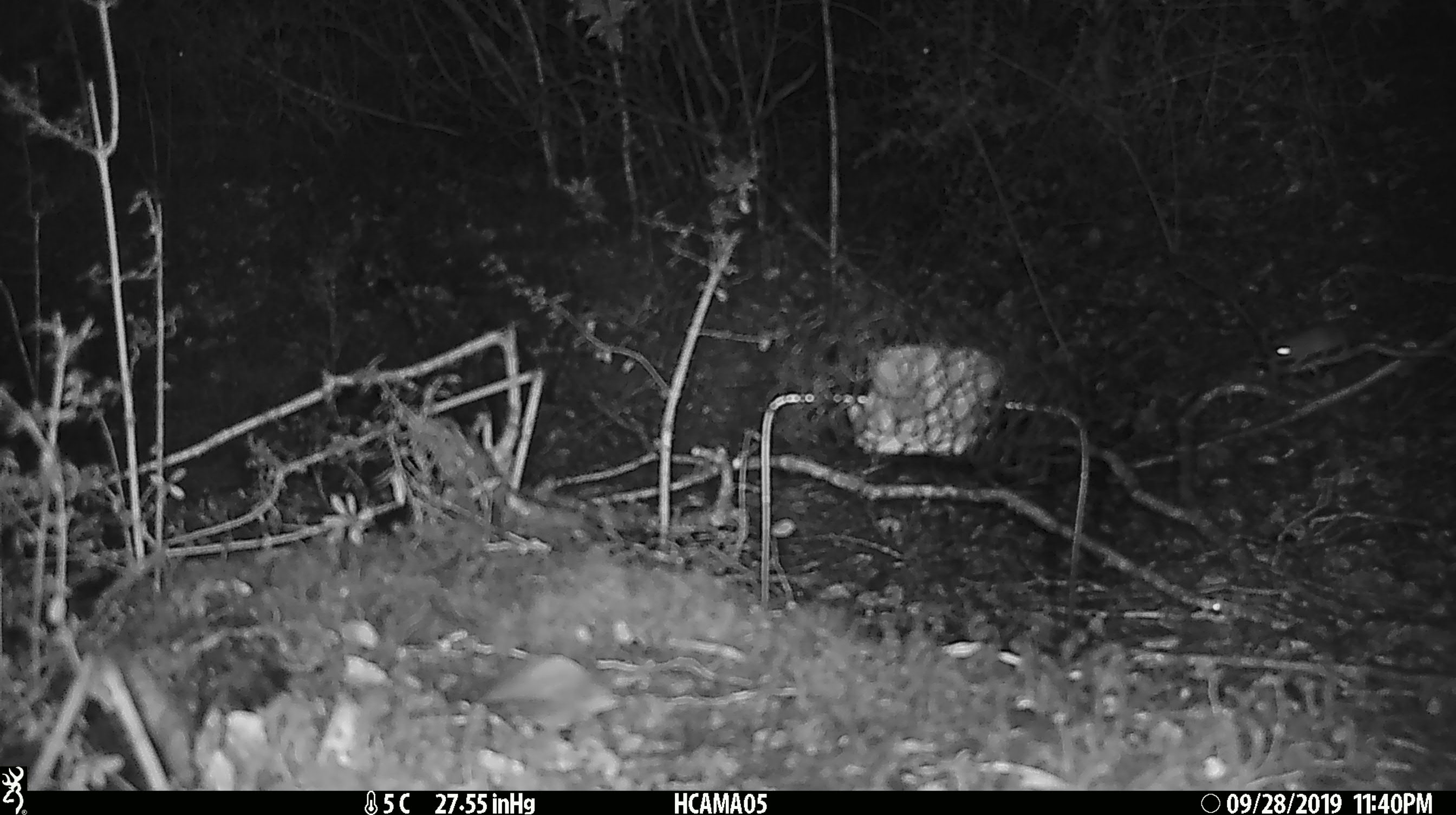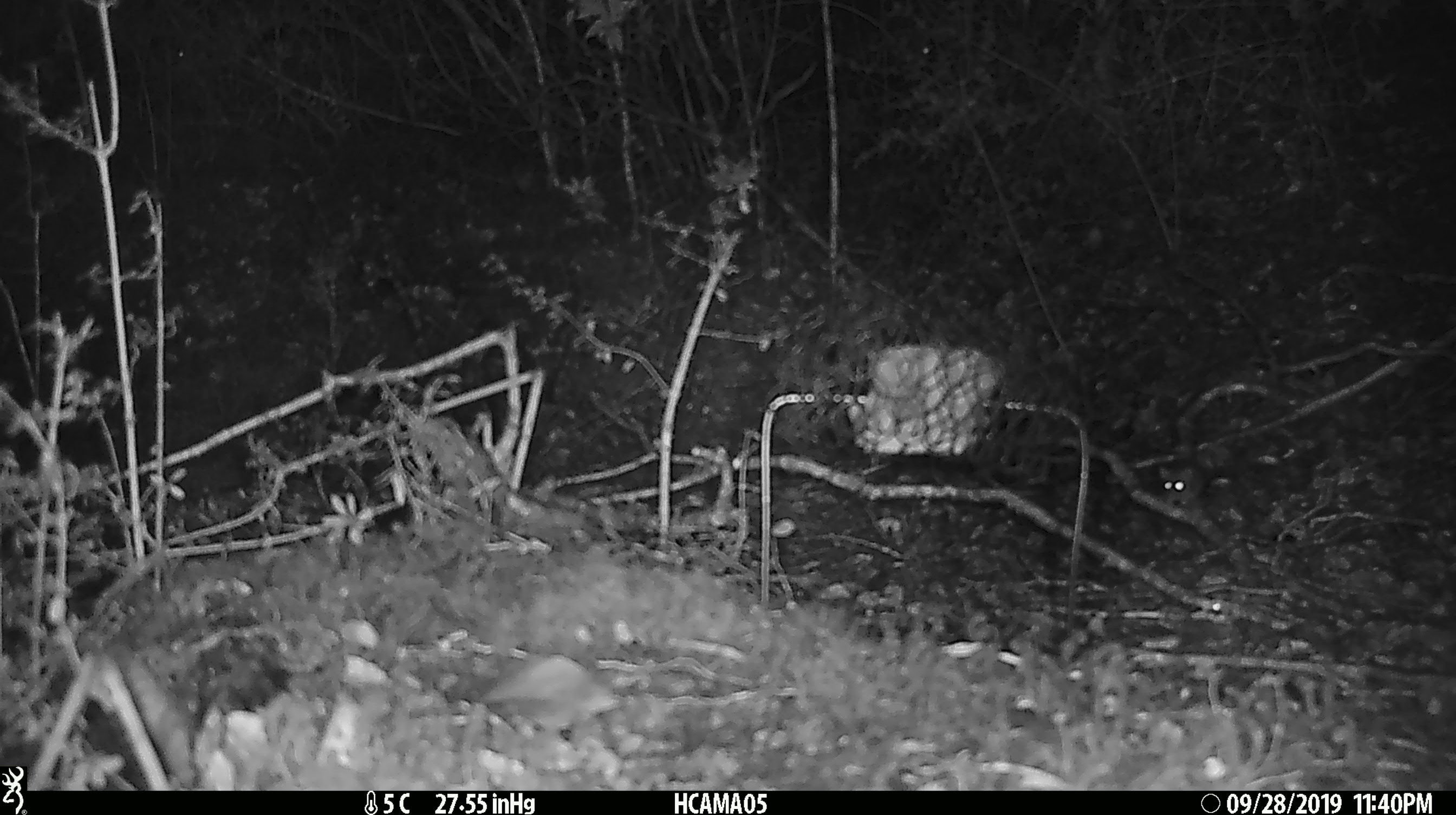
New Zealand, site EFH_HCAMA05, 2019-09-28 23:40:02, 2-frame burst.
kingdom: Animalia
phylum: Chordata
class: Mammalia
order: Rodentia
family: Muridae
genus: Mus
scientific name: Mus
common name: mouse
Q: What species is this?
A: Mouse (Mus).